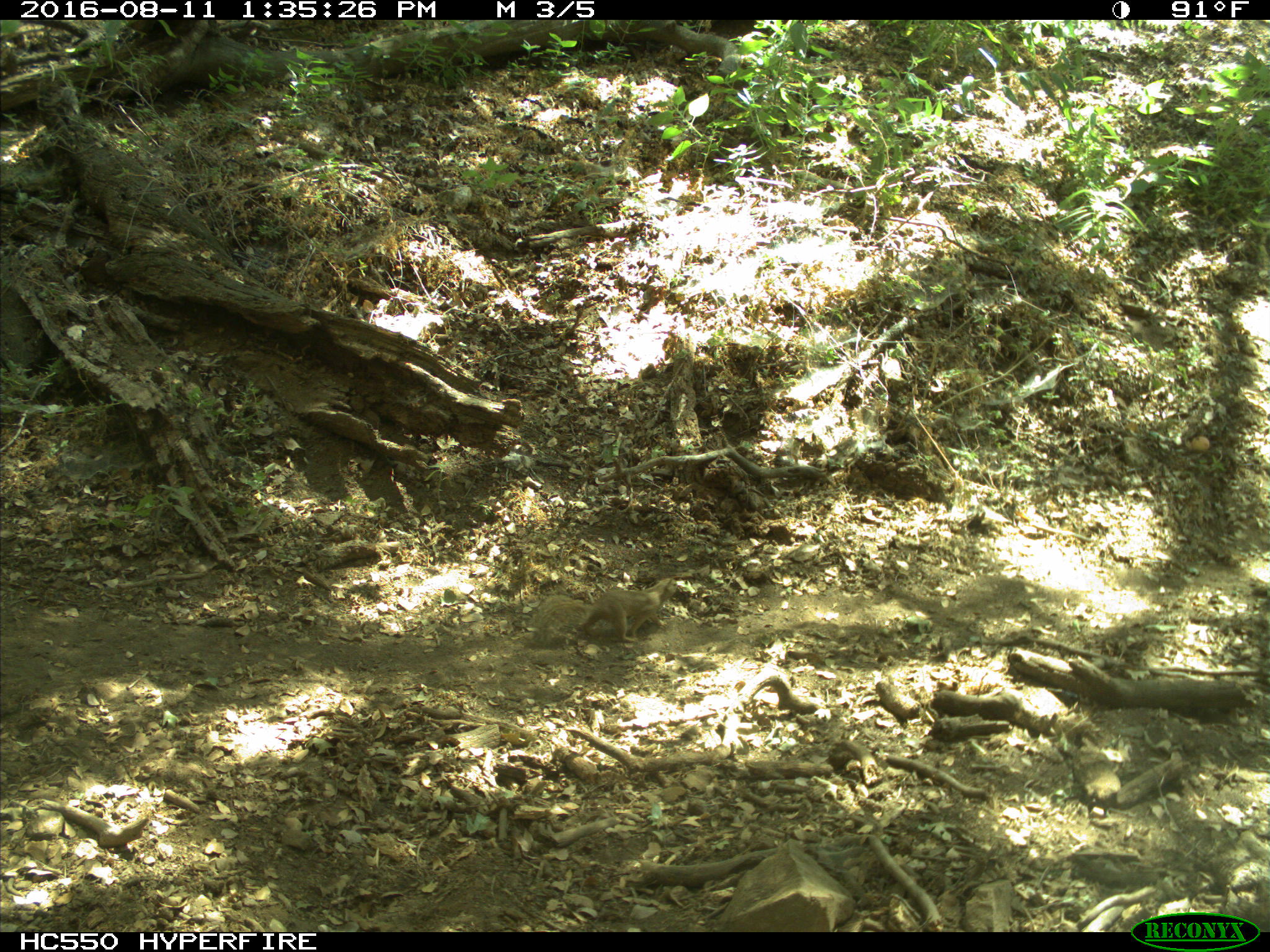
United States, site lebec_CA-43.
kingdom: Animalia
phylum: Chordata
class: Mammalia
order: Rodentia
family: Sciuridae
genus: Otospermophilus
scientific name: Otospermophilus beecheyi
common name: california ground squirrel